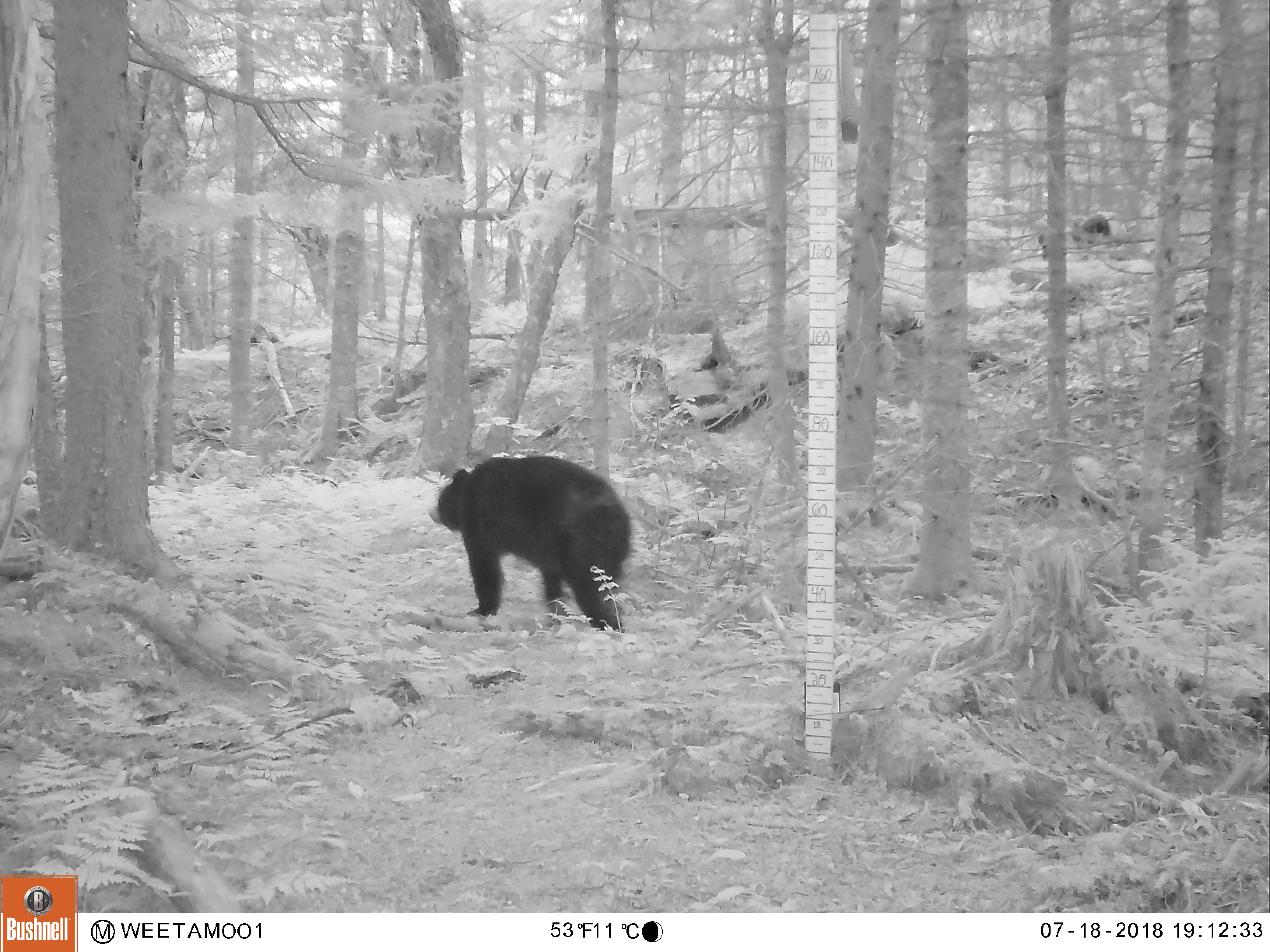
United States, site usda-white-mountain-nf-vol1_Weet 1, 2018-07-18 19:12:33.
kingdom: Animalia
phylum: Chordata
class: Mammalia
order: Carnivora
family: Ursidae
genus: Ursus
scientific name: Ursus americanus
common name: black bear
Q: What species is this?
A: Black bear (Ursus americanus).